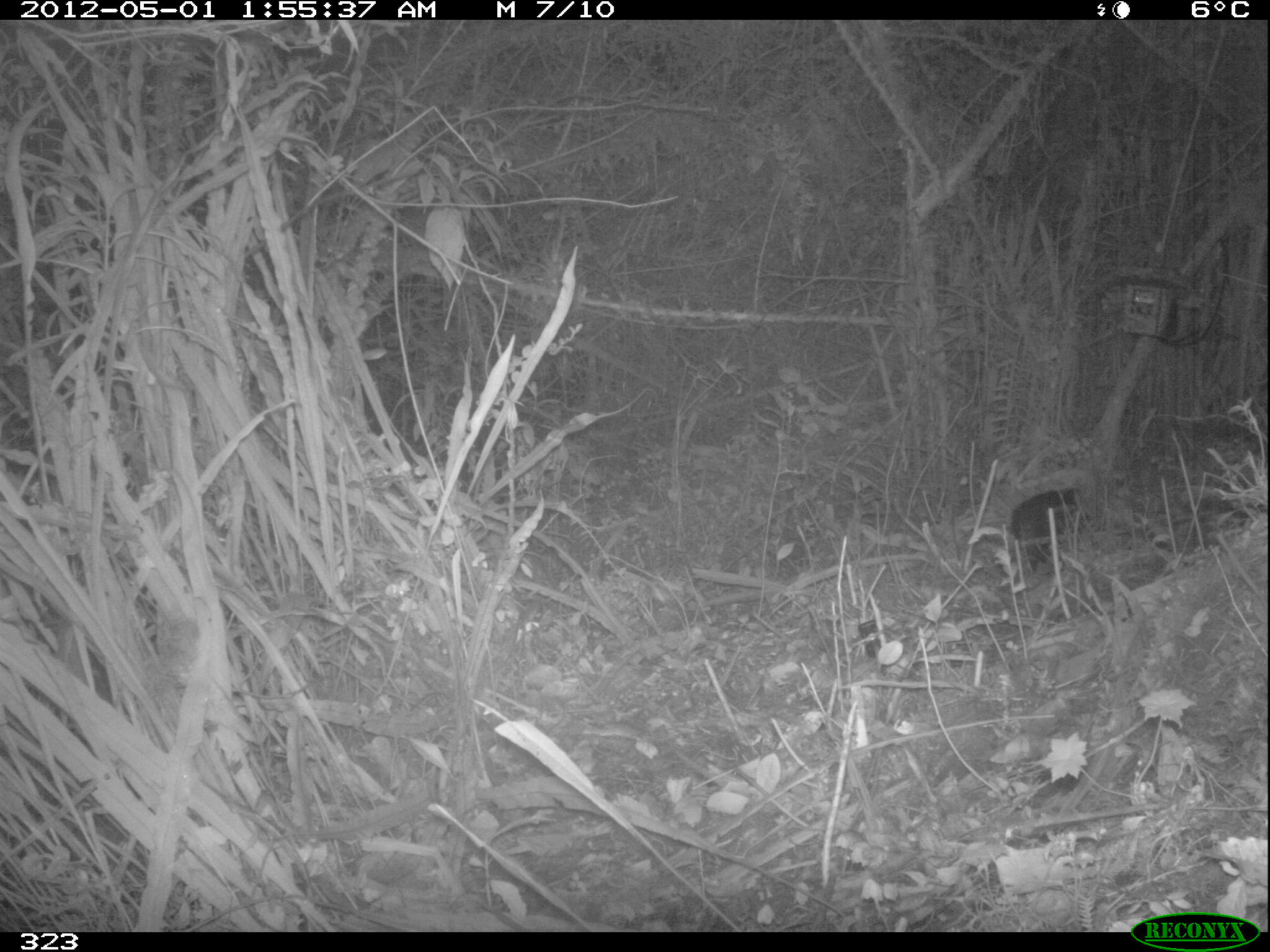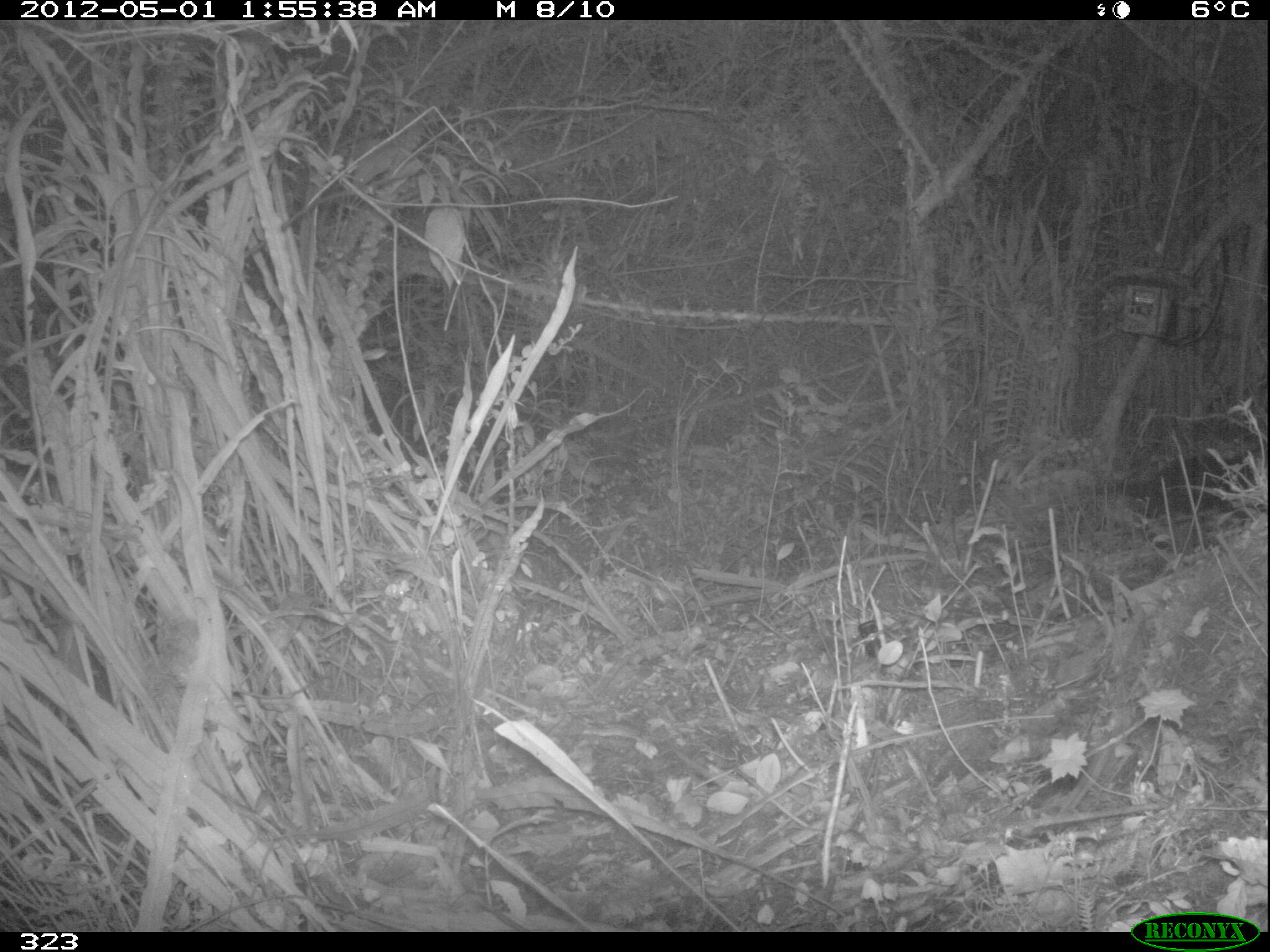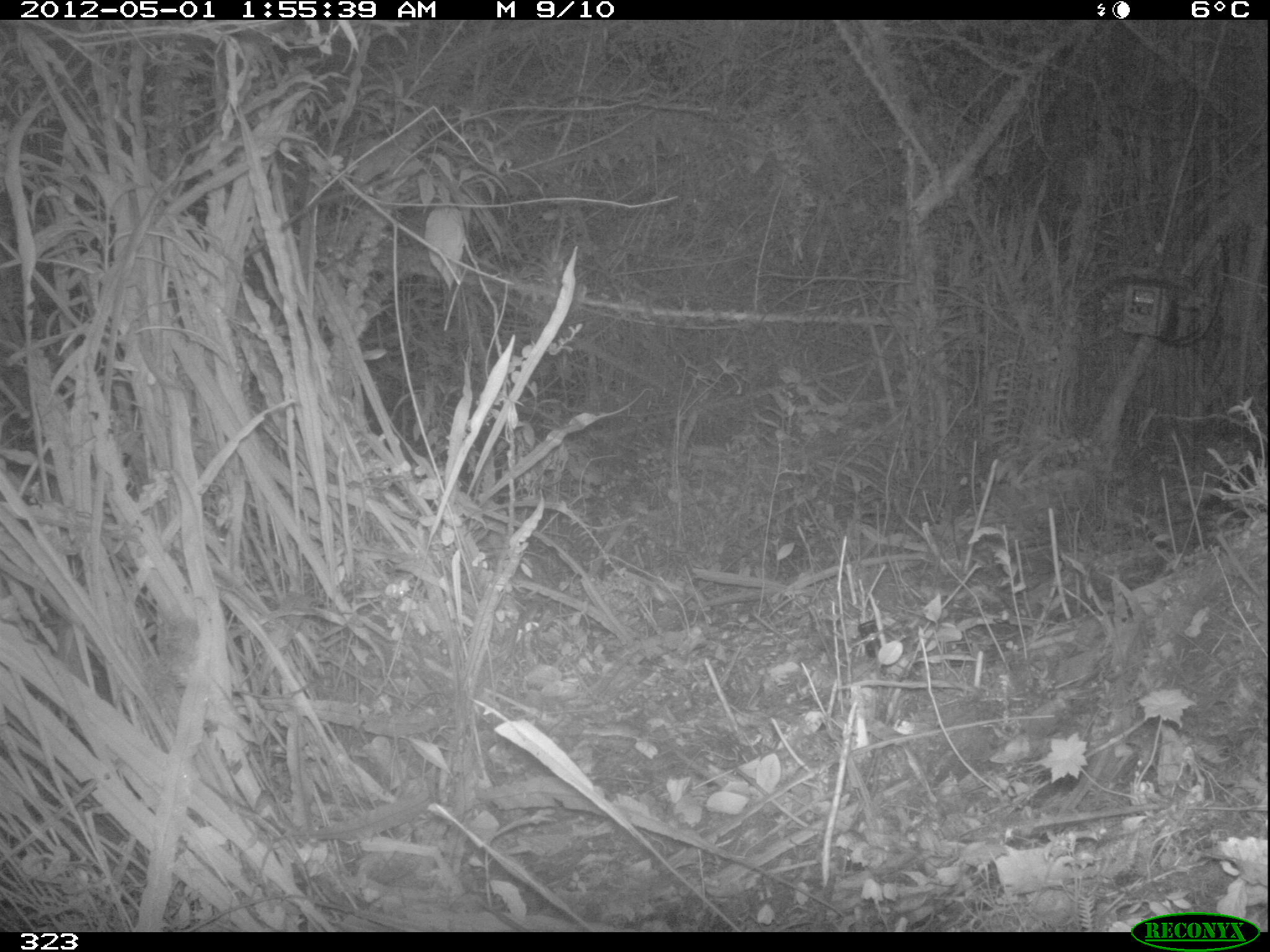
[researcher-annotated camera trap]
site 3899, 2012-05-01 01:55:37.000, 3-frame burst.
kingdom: Animalia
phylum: Chordata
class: Mammalia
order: Didelphimorphia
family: Didelphidae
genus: Didelphis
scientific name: Didelphis pernigra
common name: andean white-eared opossum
Didelphis pernigra (andean white-eared opossum).